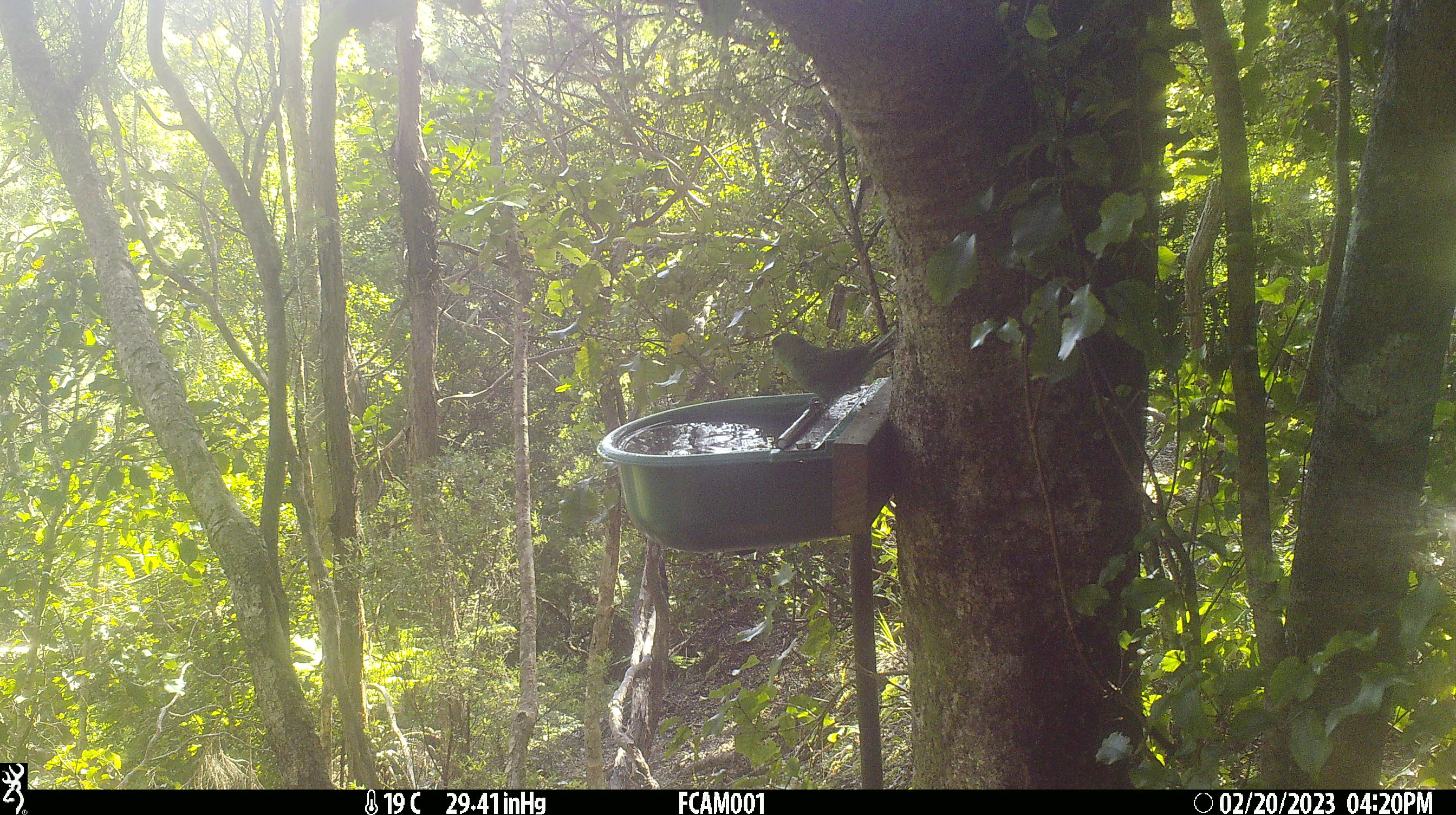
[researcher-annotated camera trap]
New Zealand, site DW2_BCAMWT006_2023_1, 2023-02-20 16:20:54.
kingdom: Animalia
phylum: Chordata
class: Aves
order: Psittaciformes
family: Psittaculidae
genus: Cyanoramphus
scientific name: Cyanoramphus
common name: parakeet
Parakeet (Cyanoramphus).